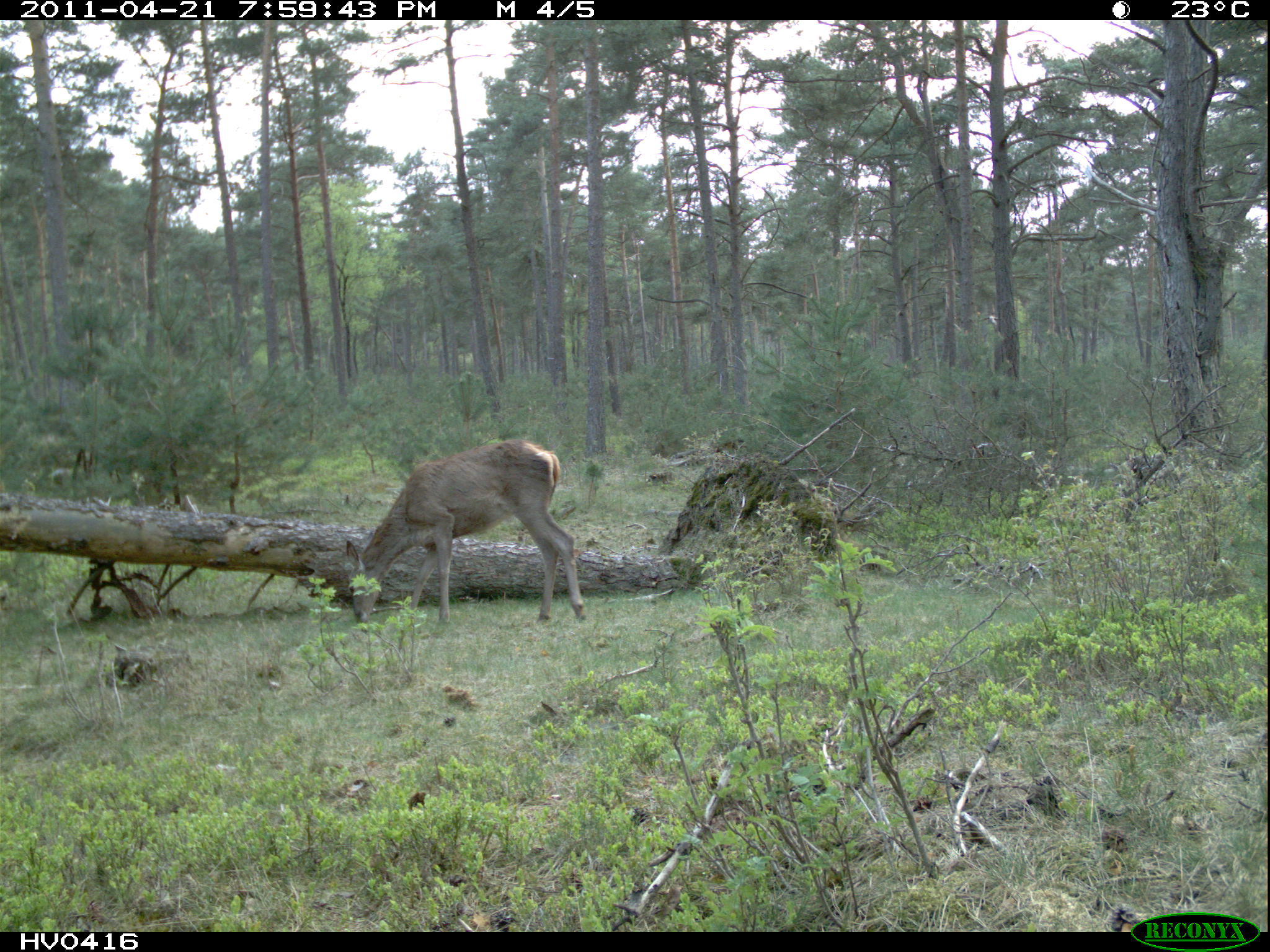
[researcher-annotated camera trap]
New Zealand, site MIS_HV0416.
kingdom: Animalia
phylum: Chordata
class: Mammalia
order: Artiodactyla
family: Cervidae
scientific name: Cervidae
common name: deer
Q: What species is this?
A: Deer (Cervidae).